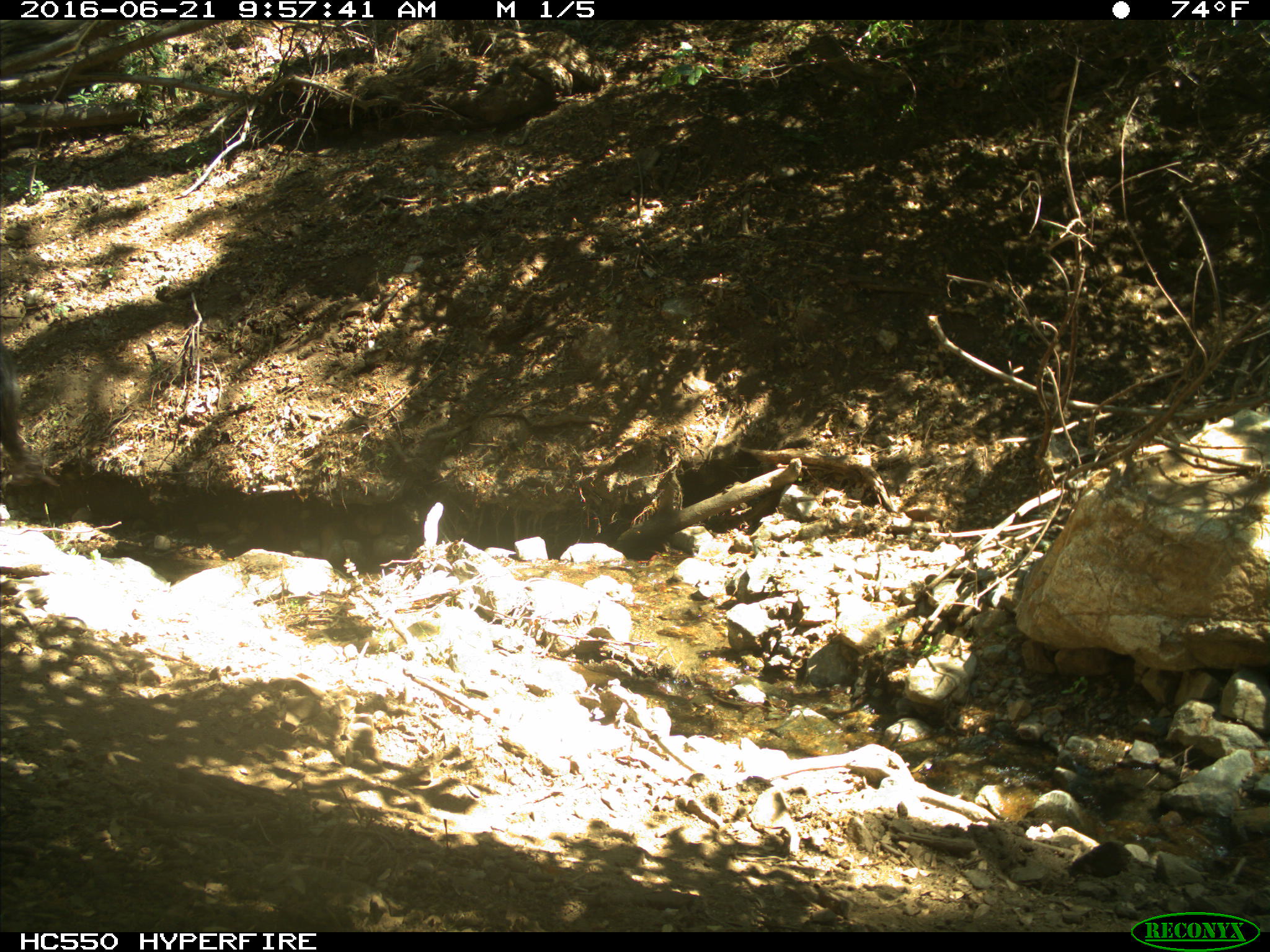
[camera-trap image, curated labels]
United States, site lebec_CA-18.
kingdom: Animalia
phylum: Chordata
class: Mammalia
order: Artiodactyla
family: Bovidae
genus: Bos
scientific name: Bos taurus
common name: domestic cow